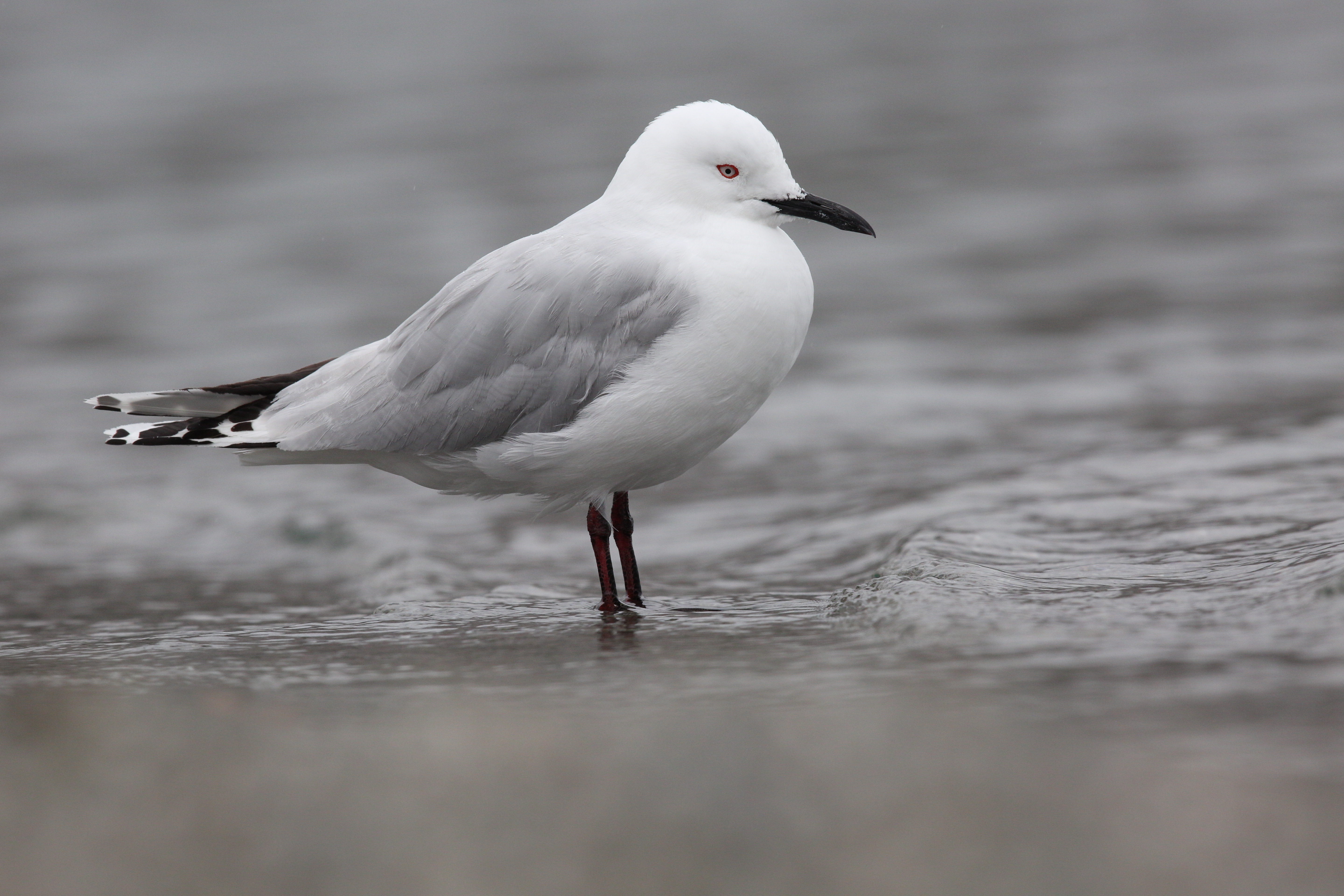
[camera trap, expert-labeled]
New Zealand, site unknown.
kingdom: Animalia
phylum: Chordata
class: Aves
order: Charadriiformes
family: Laridae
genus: Chroicocephalus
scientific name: Chroicocephalus bulleri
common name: black-billed gull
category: black billed gull